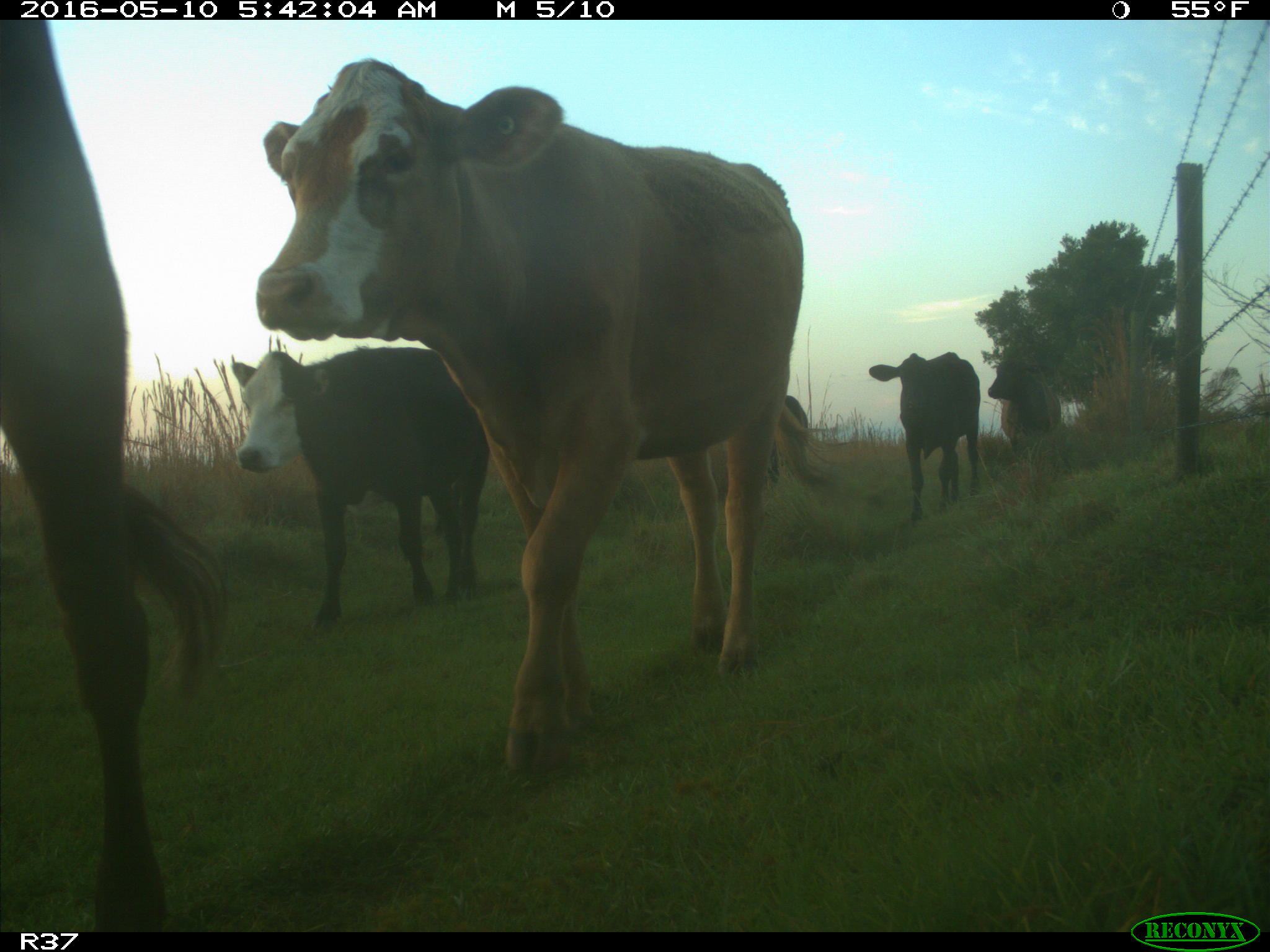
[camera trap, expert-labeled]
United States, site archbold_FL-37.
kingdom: Animalia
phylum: Chordata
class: Mammalia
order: Artiodactyla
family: Bovidae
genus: Bos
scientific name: Bos taurus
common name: domestic cow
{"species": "Bos taurus (domestic cow)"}